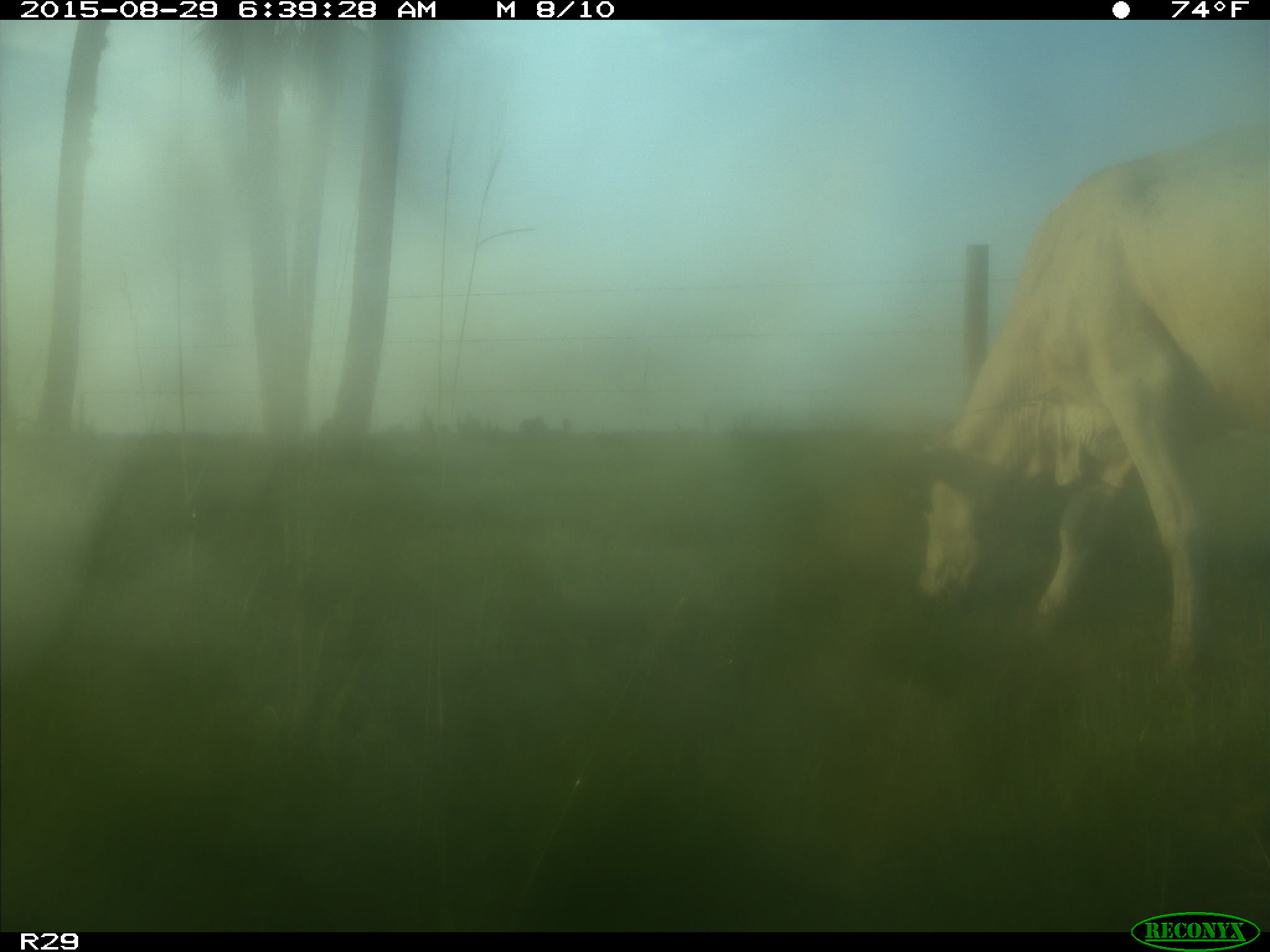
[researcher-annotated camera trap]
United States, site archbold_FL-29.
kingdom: Animalia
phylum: Chordata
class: Mammalia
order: Artiodactyla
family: Bovidae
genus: Bos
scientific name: Bos taurus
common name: domestic cow